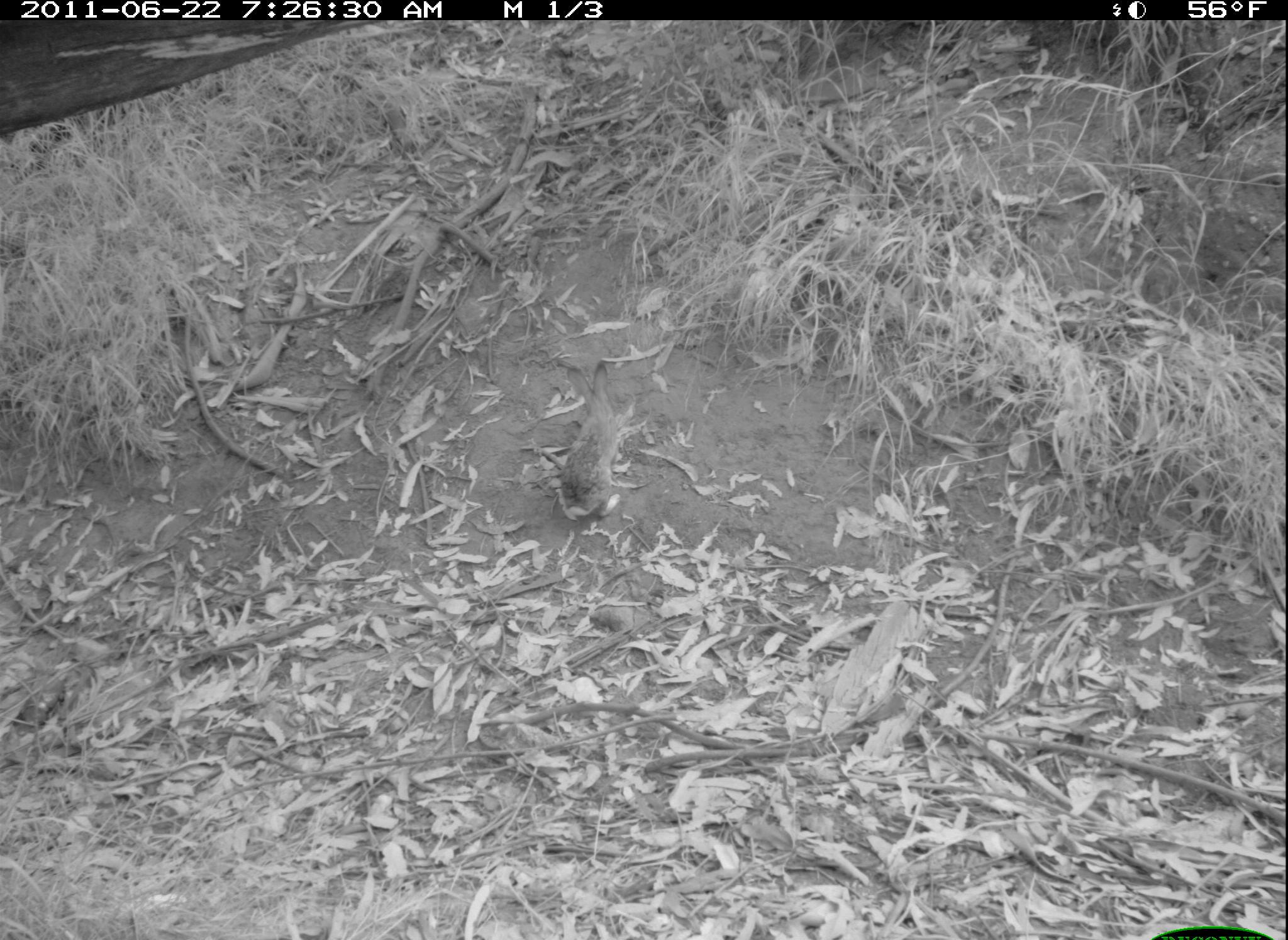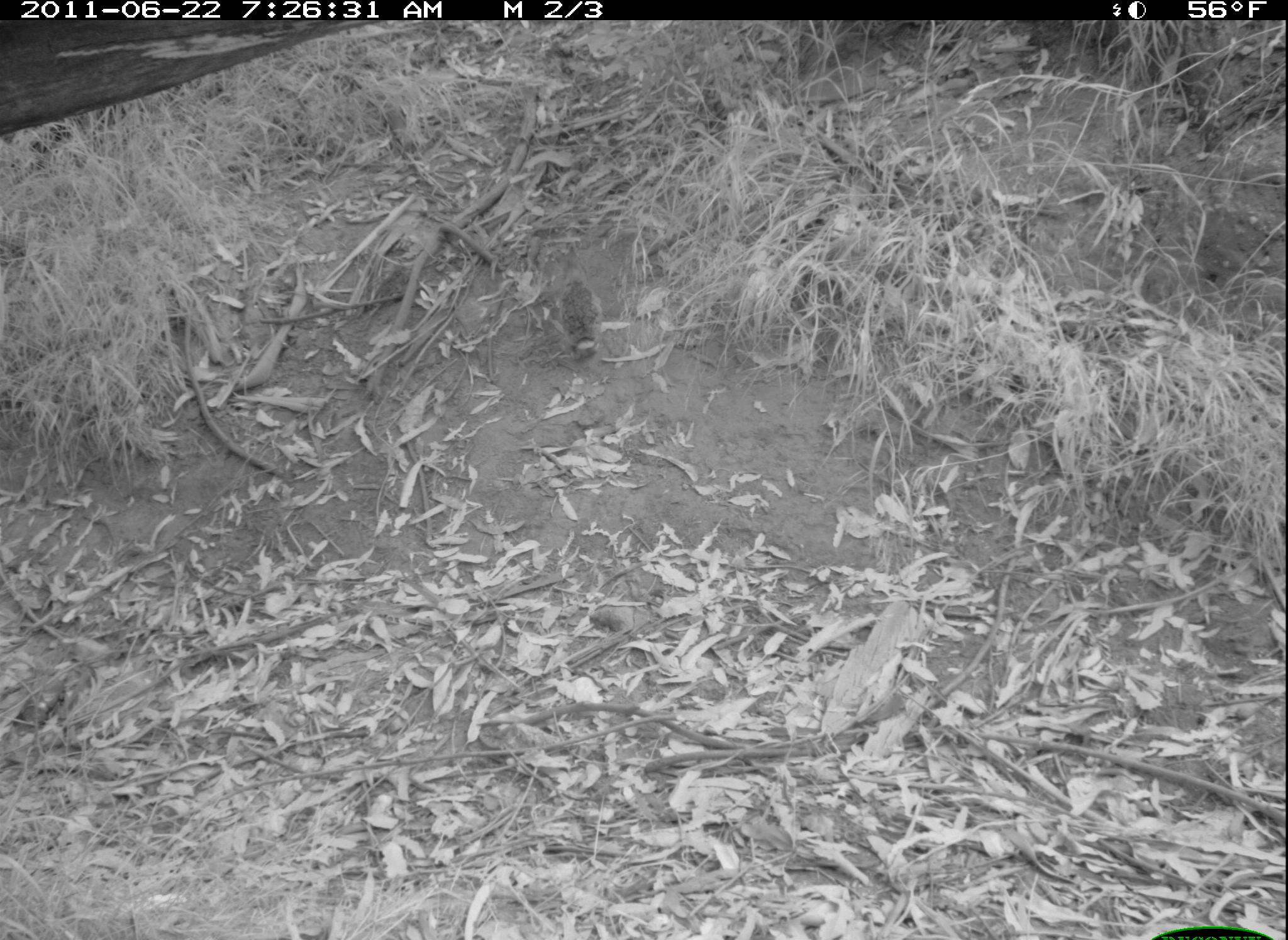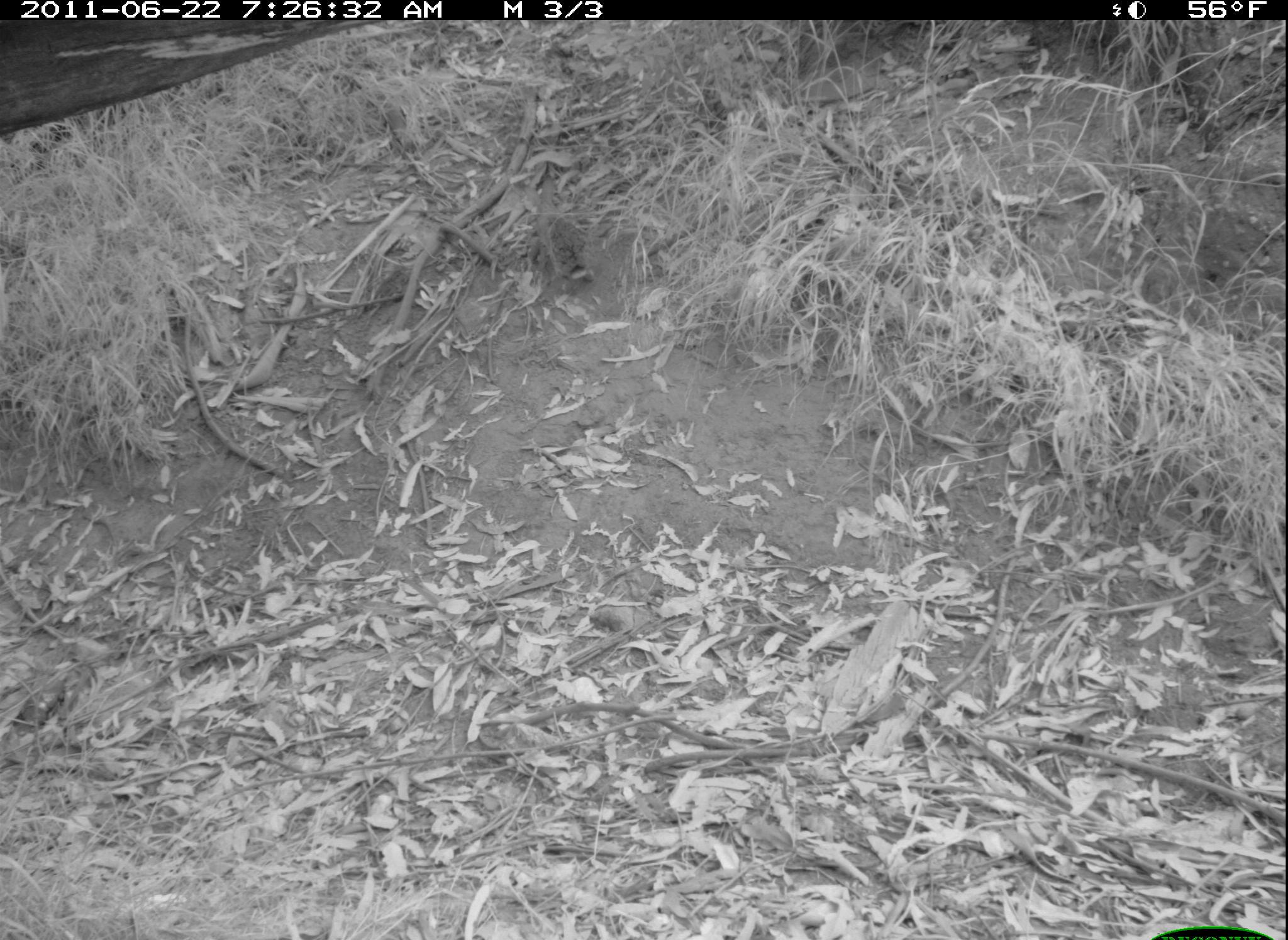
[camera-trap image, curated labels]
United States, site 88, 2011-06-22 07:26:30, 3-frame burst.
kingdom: Animalia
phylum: Chordata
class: Mammalia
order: Lagomorpha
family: Leporidae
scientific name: Leporidae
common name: rabbits and hares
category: rabbit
Rabbit (rabbits and hares) (Leporidae).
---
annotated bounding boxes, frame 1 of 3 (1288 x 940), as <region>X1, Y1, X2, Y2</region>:
rabbit: <region>527, 344, 678, 540</region>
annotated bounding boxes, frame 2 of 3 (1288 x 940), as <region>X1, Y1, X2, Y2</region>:
rabbit: <region>520, 239, 631, 377</region>